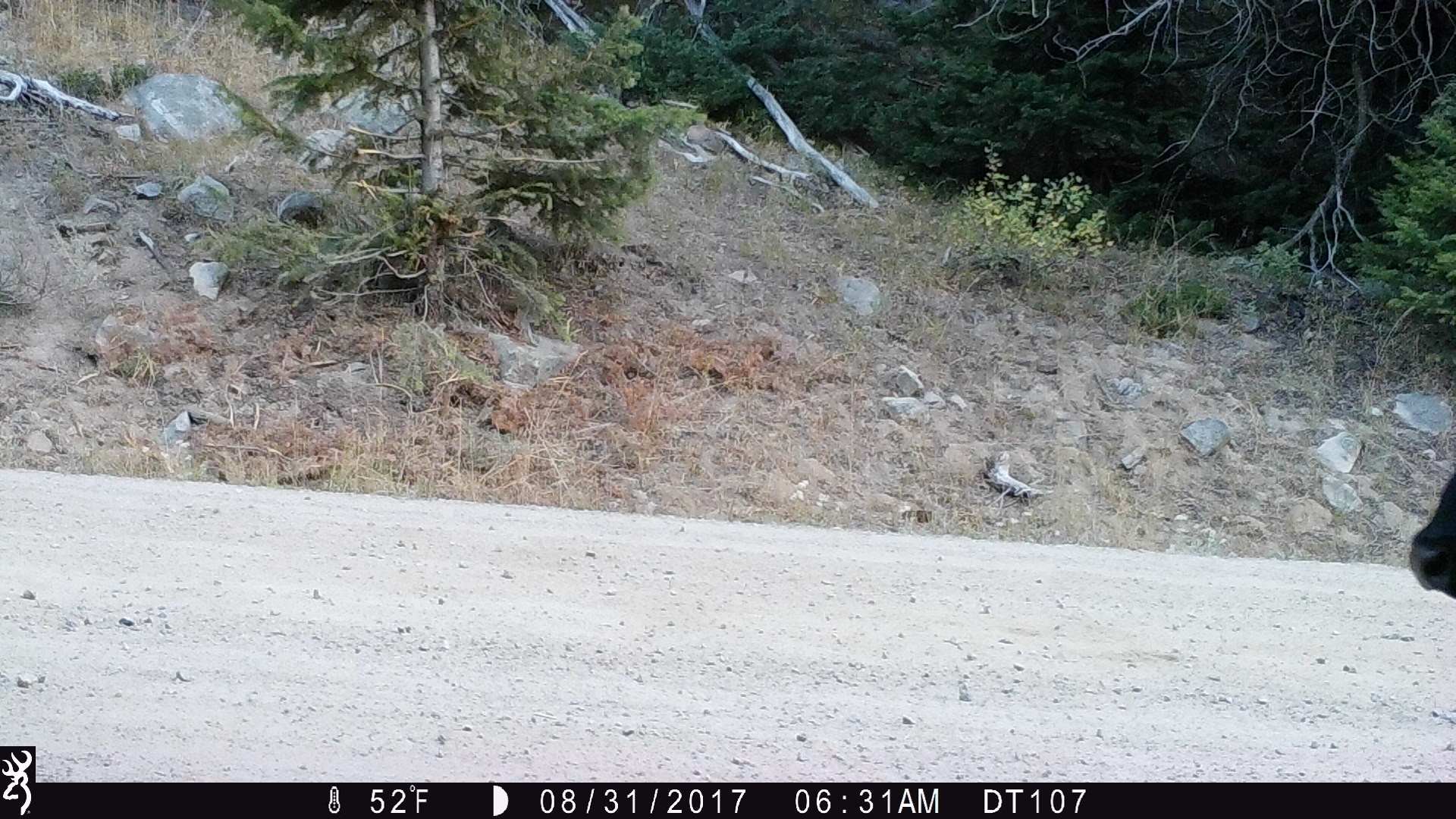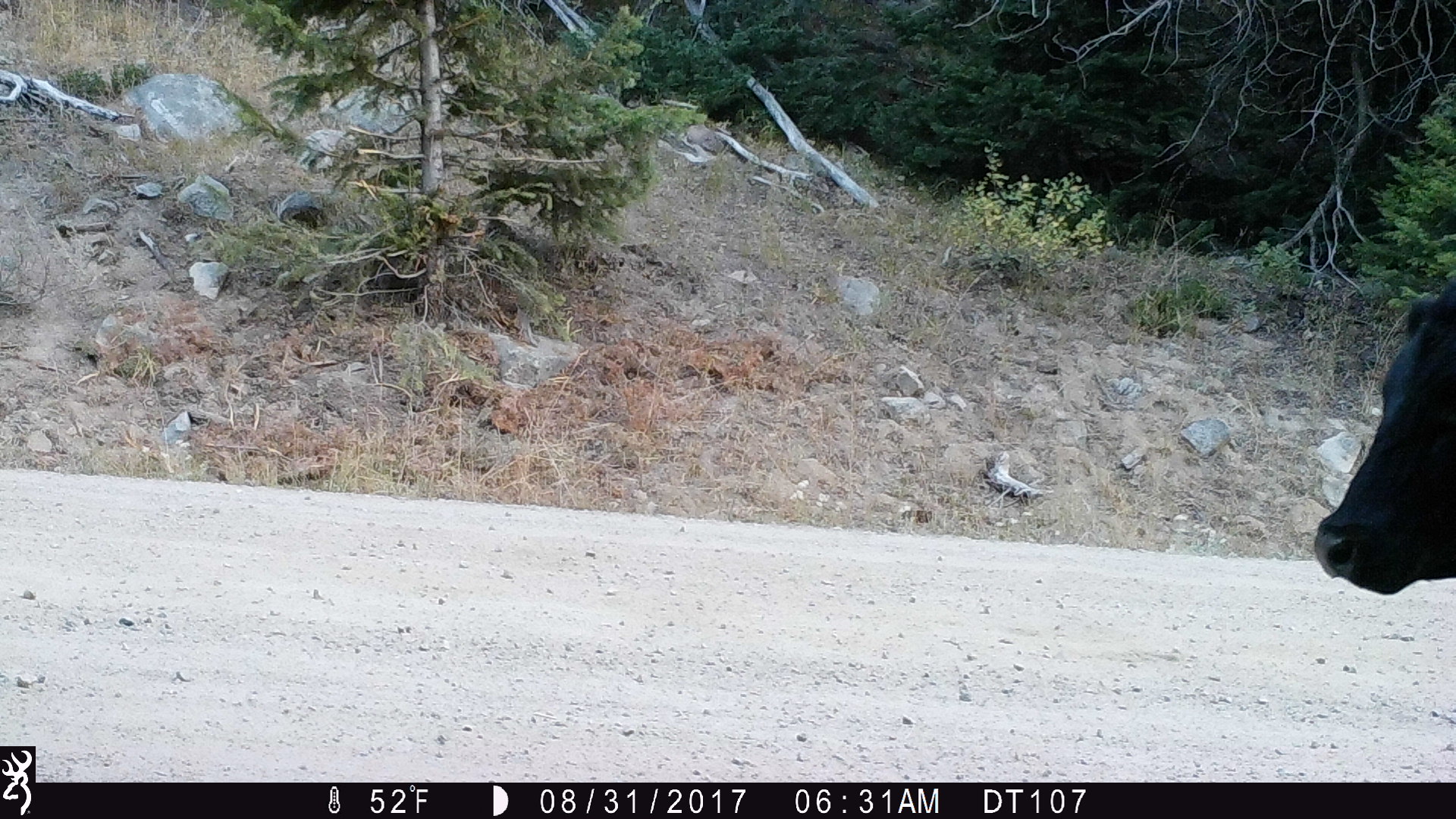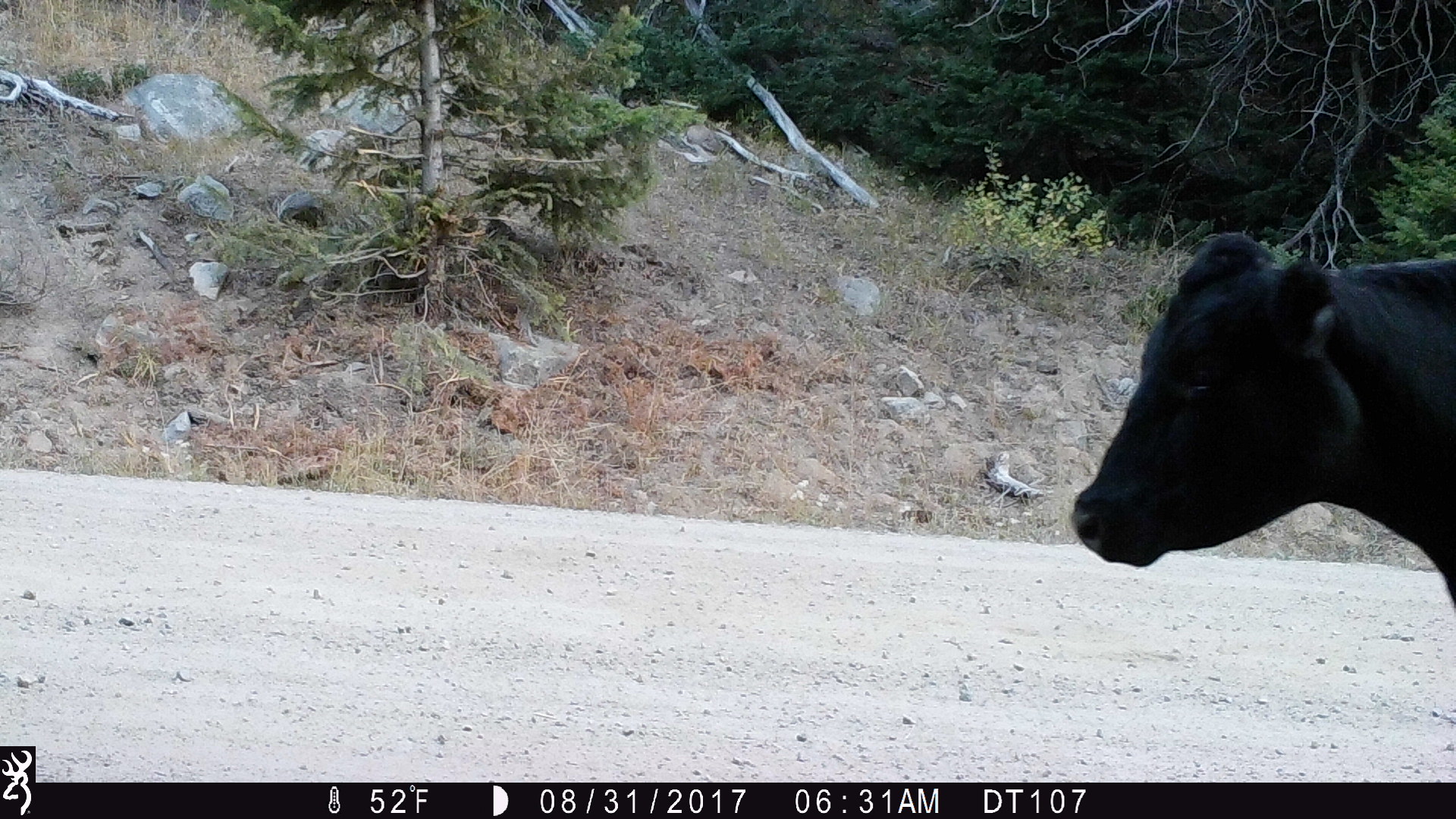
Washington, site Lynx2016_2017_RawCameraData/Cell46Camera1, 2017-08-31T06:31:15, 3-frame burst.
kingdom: Animalia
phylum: Chordata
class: Mammalia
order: Artiodactyla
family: Bovidae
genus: Bos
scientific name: Bos taurus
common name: domestic cattle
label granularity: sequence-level